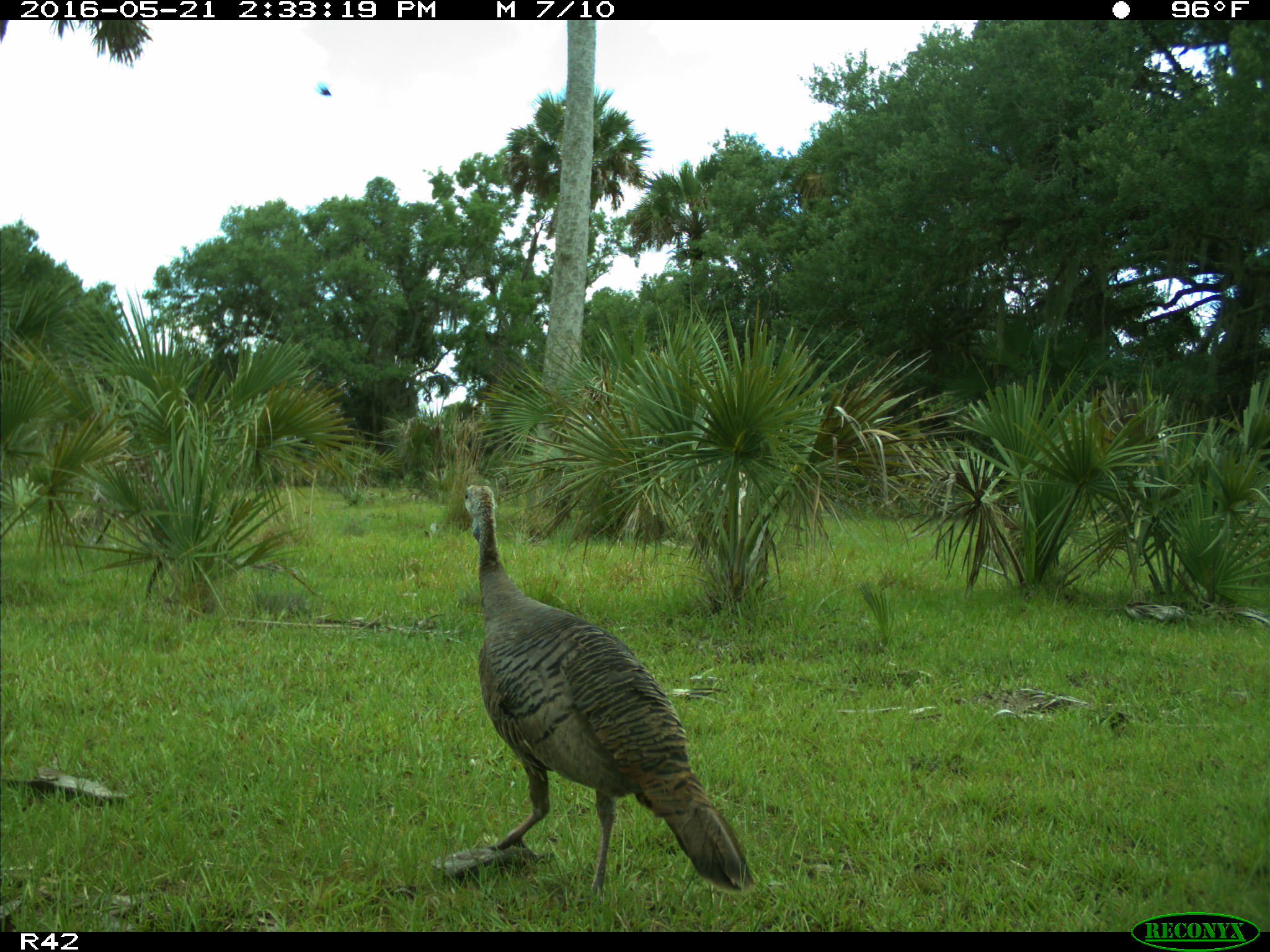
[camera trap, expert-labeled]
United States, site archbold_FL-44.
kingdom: Animalia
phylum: Chordata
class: Aves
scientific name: Aves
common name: birds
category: unidentified bird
Unidentified bird (birds) (Aves).